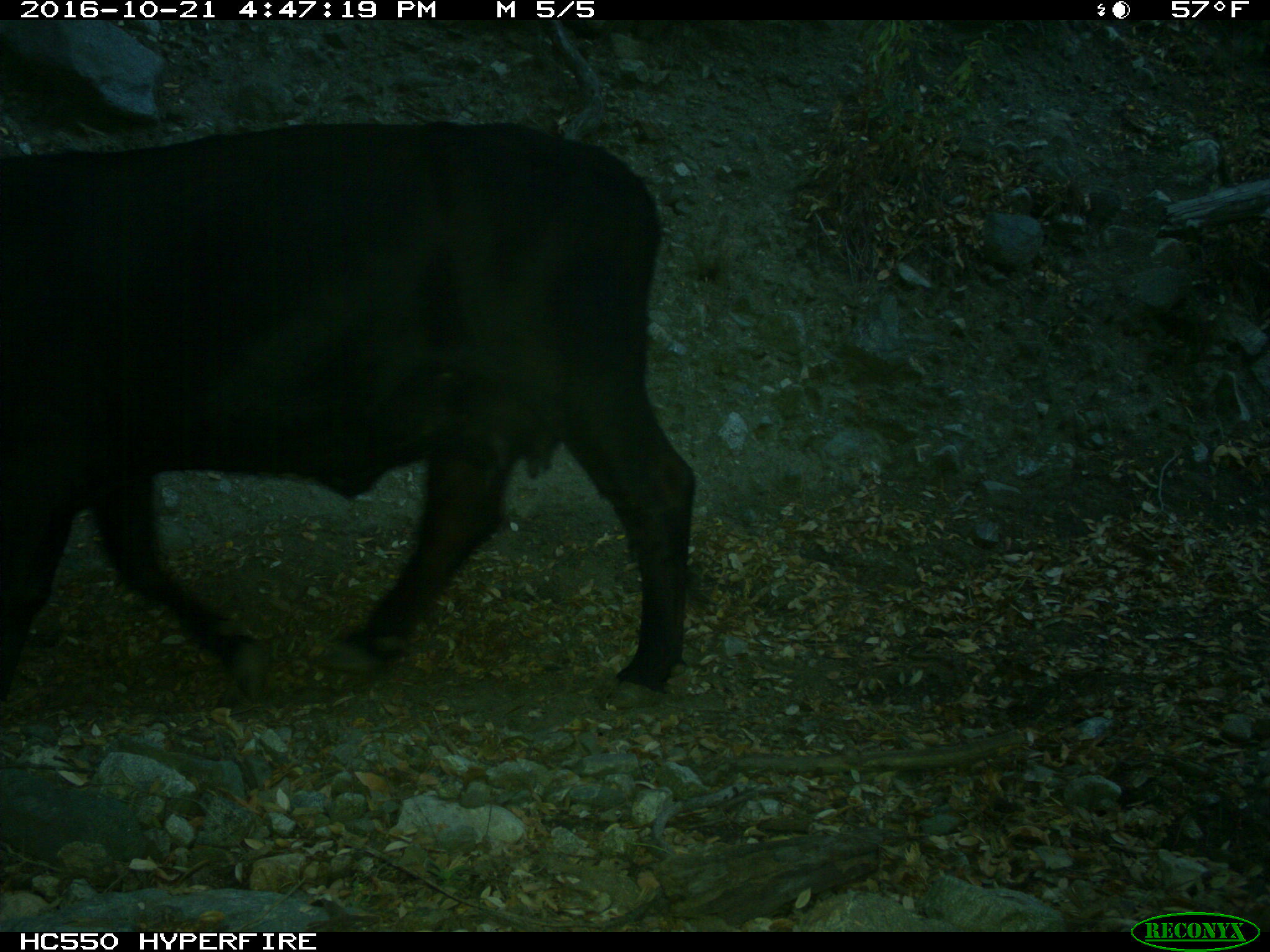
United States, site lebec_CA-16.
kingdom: Animalia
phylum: Chordata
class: Mammalia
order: Artiodactyla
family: Bovidae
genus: Bos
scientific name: Bos taurus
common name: domestic cow